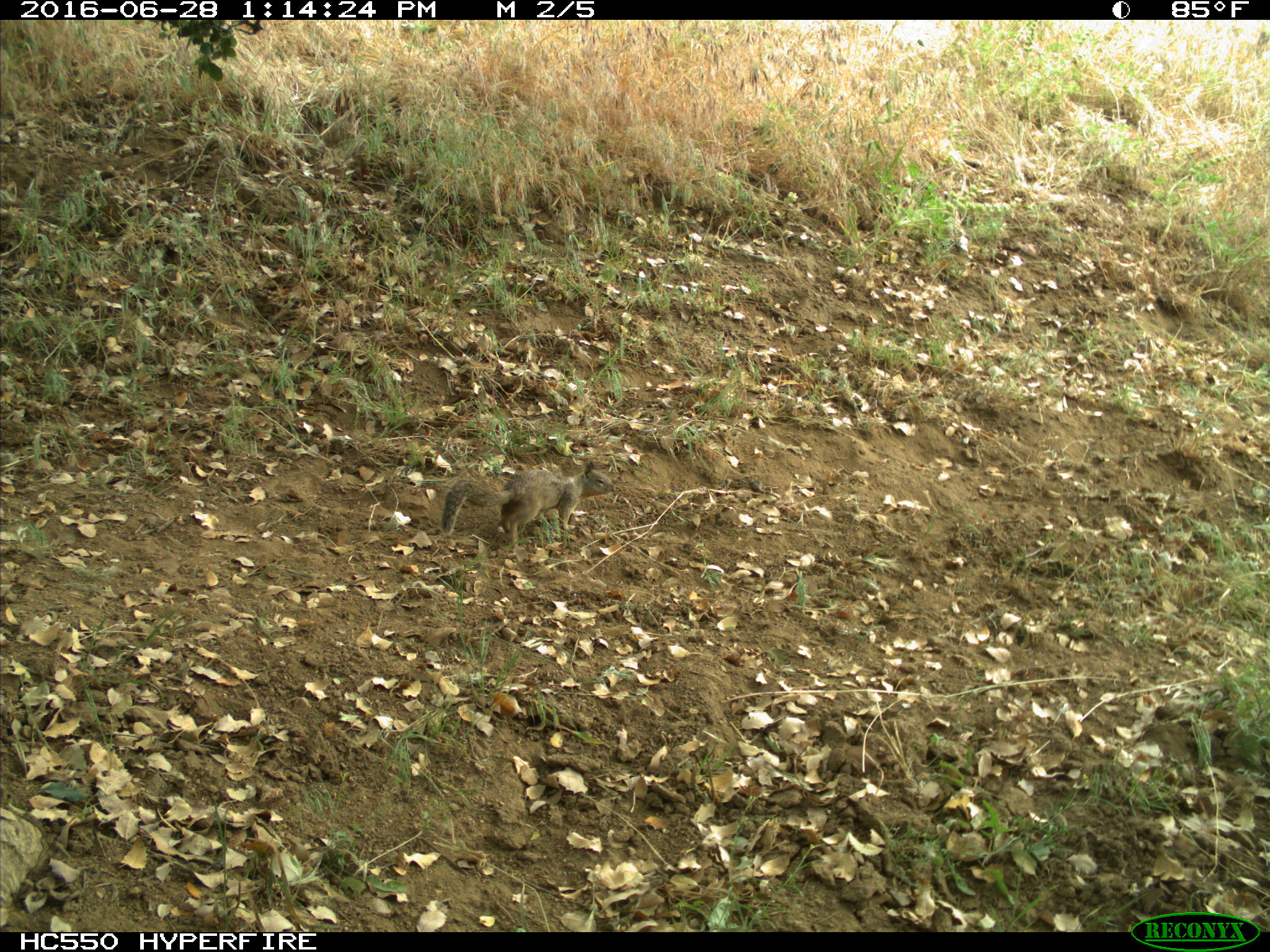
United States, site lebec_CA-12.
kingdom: Animalia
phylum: Chordata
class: Mammalia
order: Rodentia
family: Sciuridae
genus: Otospermophilus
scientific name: Otospermophilus beecheyi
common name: california ground squirrel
Otospermophilus beecheyi (california ground squirrel).